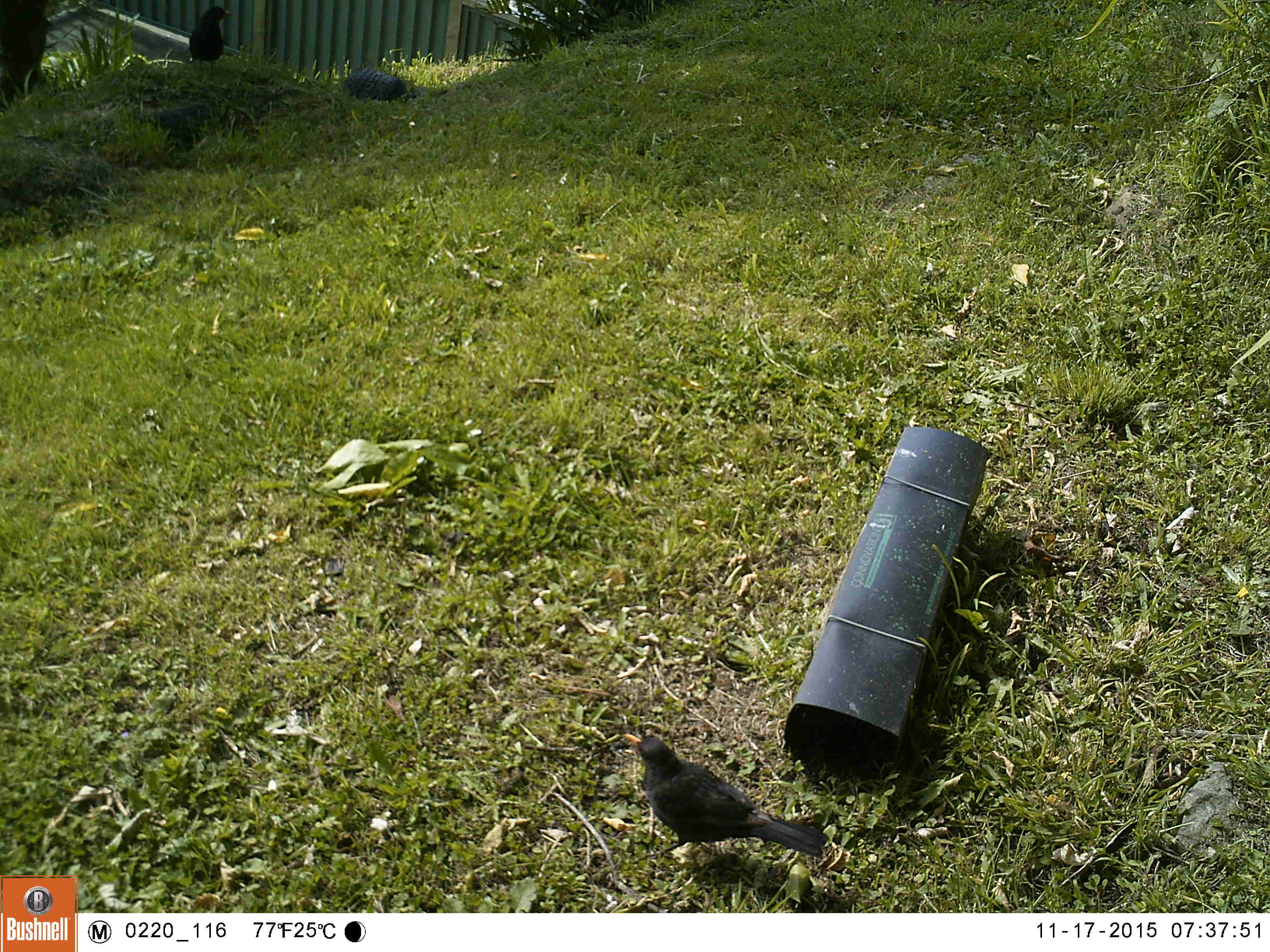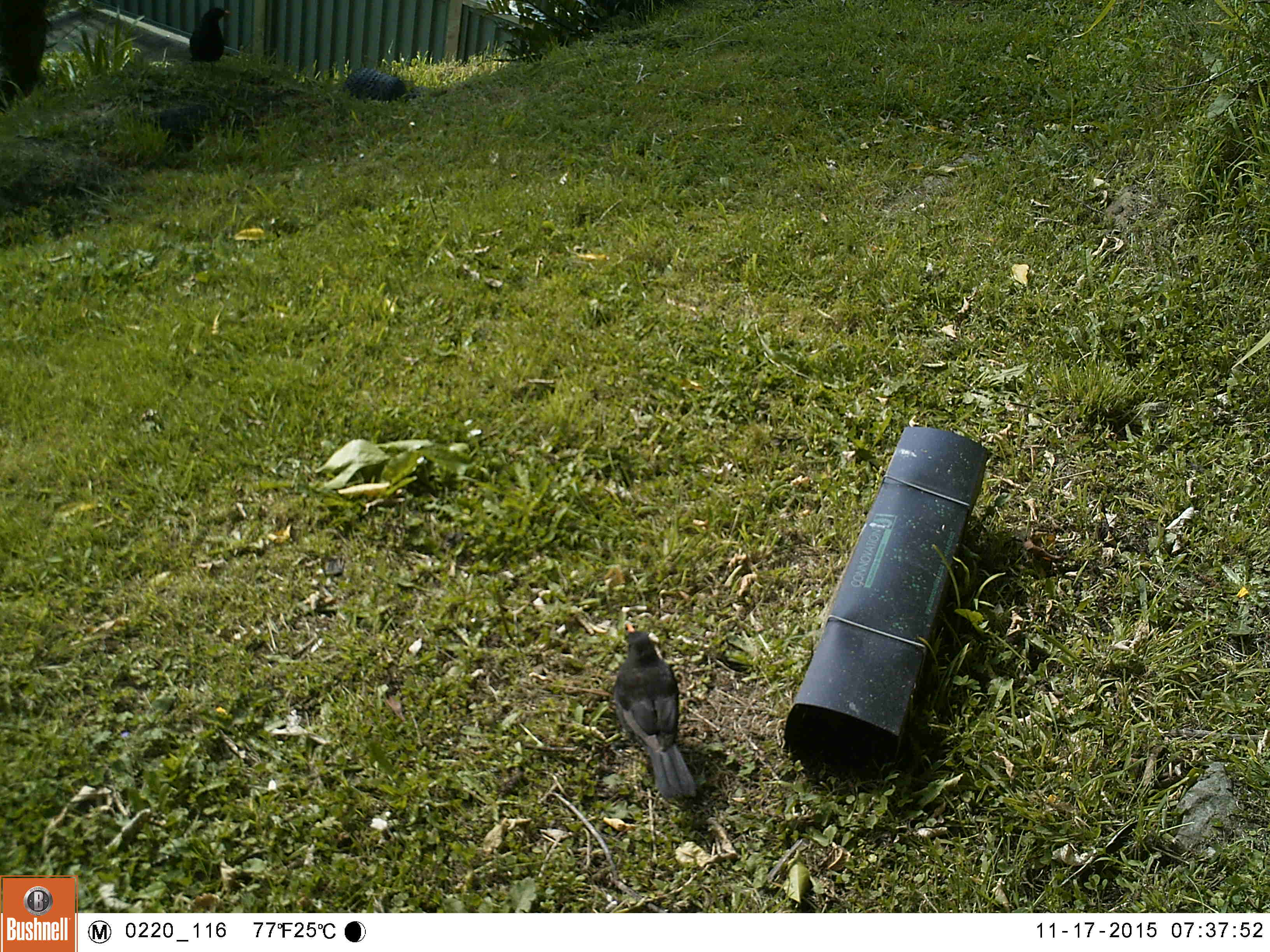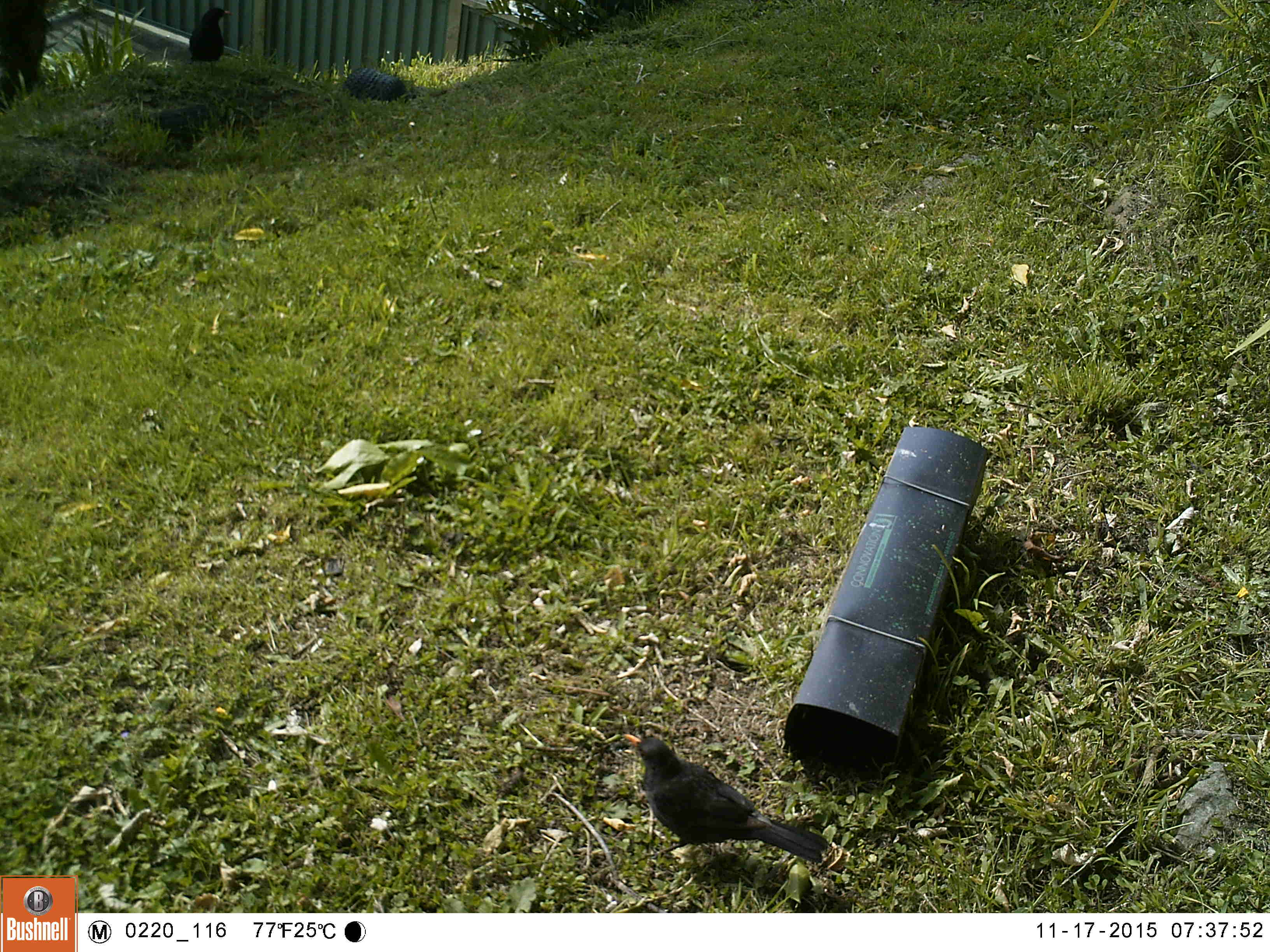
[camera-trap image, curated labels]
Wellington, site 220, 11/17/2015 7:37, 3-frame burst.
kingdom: Animalia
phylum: Chordata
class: Aves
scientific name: Aves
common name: bird